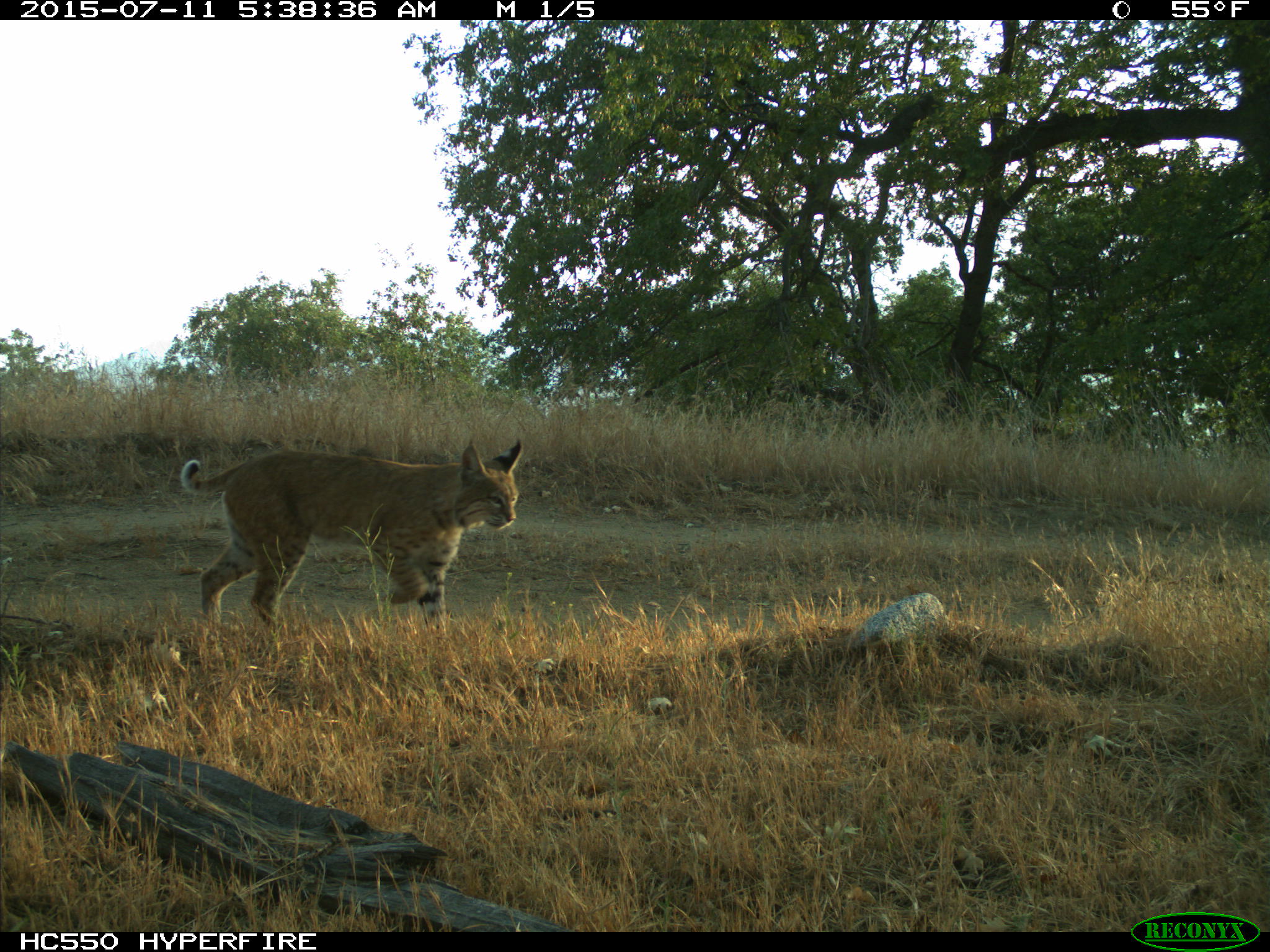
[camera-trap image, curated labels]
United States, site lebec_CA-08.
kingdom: Animalia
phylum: Chordata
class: Mammalia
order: Carnivora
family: Felidae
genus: Lynx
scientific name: Lynx rufus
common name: bobcat